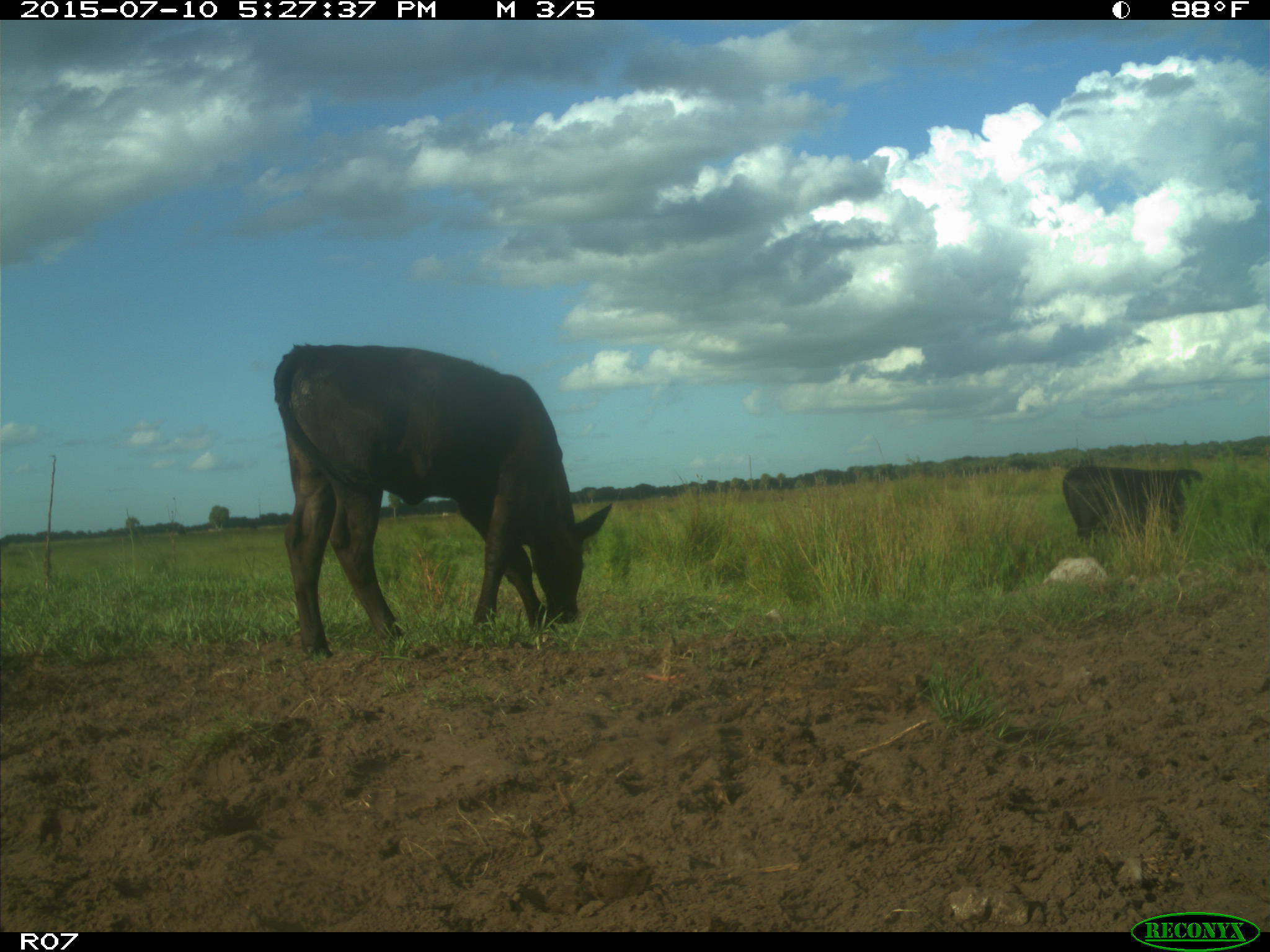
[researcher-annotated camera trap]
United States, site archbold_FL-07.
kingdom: Animalia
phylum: Chordata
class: Mammalia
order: Artiodactyla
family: Bovidae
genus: Bos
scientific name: Bos taurus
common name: domestic cow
Bos taurus (domestic cow).